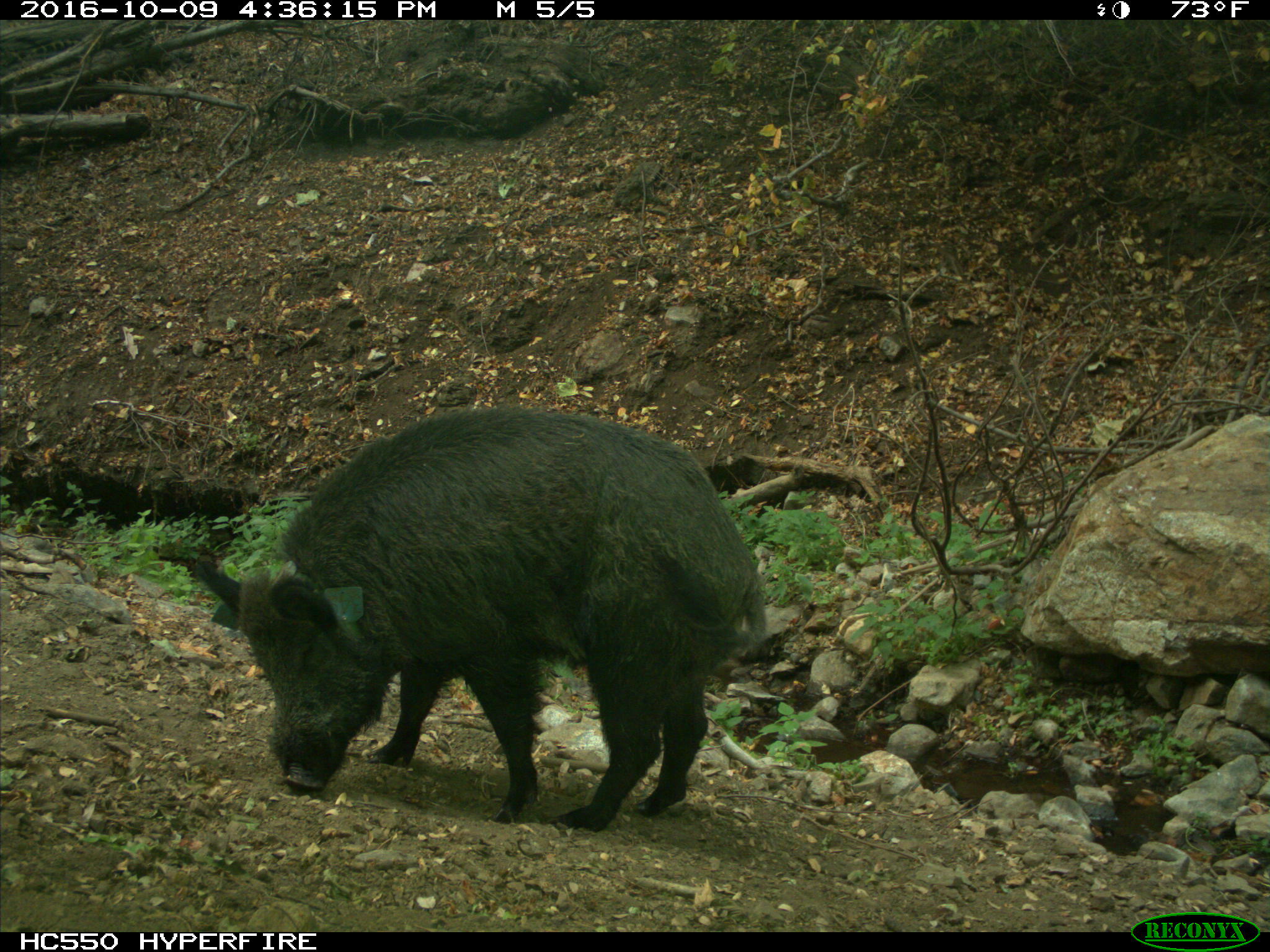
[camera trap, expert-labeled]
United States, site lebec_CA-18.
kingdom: Animalia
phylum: Chordata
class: Mammalia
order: Artiodactyla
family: Suidae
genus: Sus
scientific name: Sus scrofa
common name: wild boar